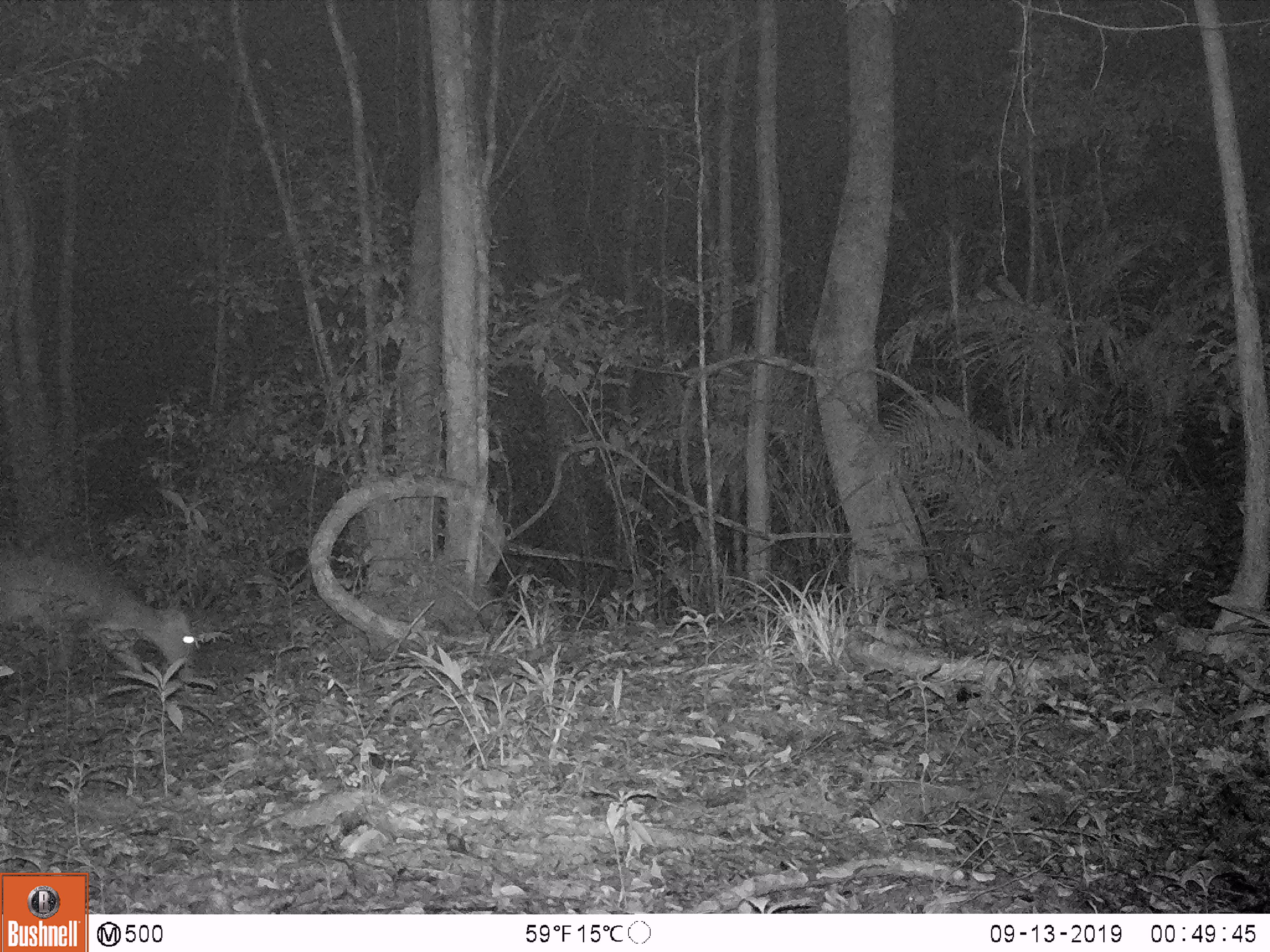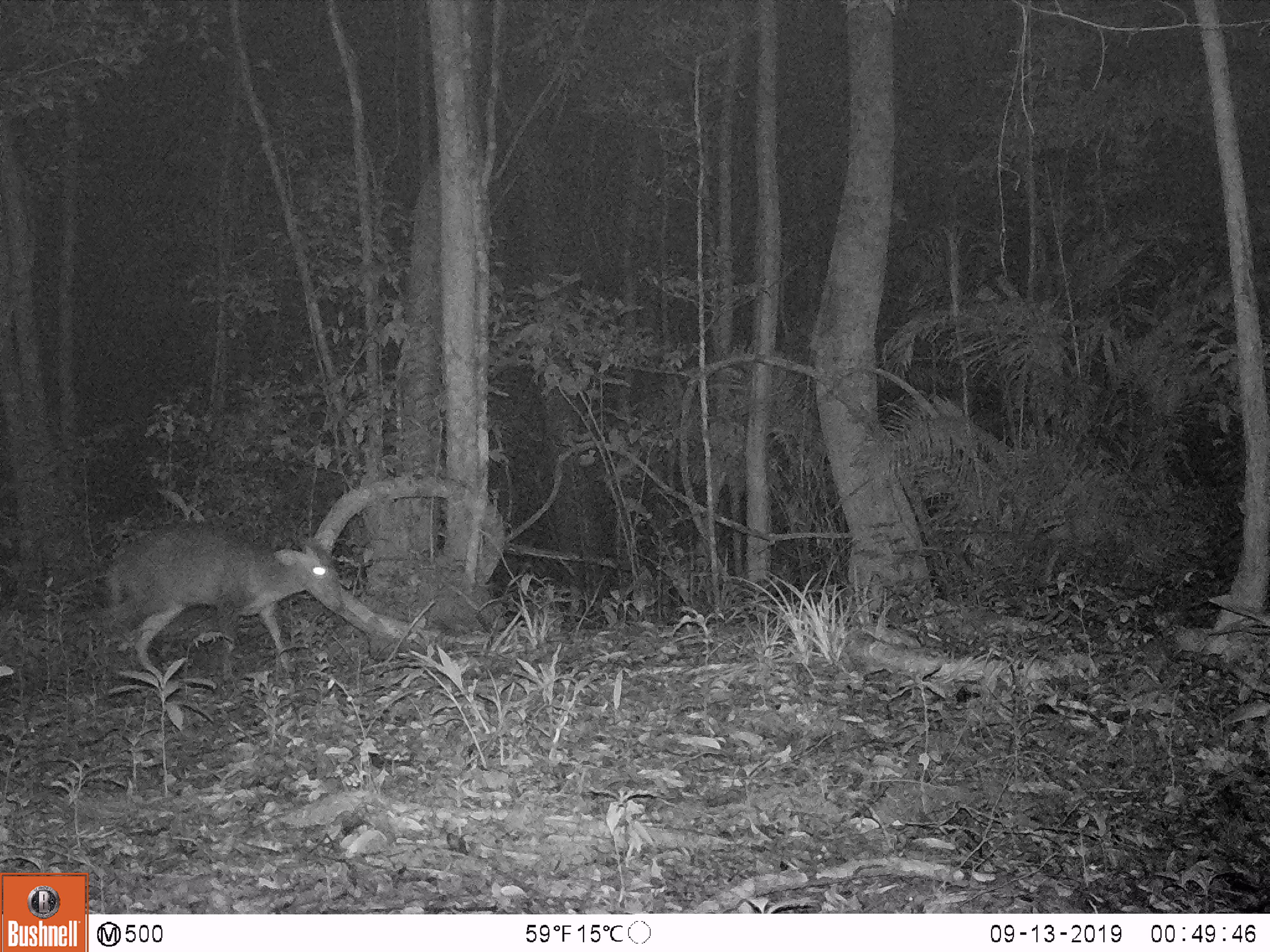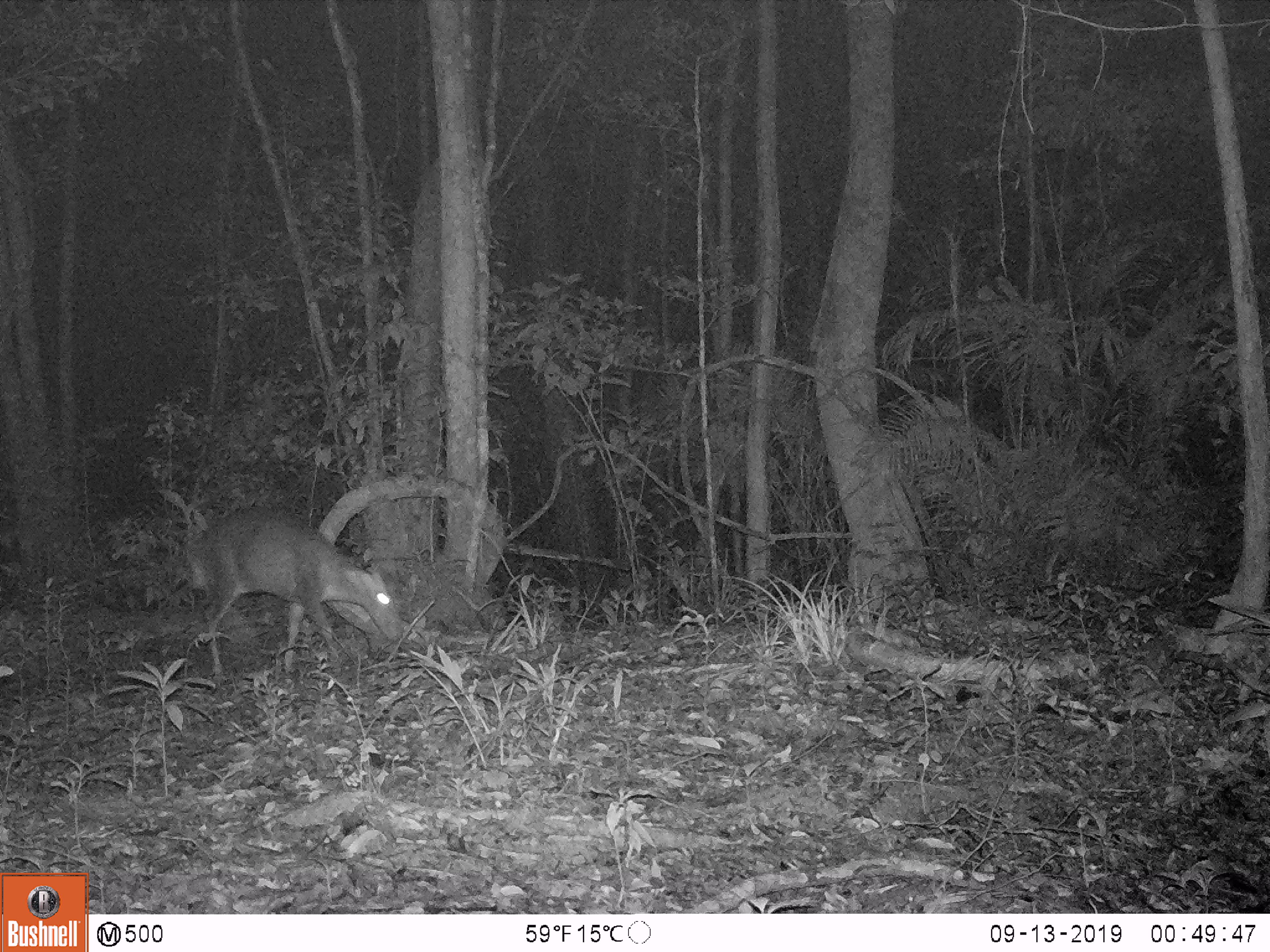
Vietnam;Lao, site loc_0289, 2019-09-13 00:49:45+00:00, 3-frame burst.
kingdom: Animalia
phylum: Chordata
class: Mammalia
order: Artiodactyla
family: Cervidae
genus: Muntiacus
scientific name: Muntiacus rooseveltorum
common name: roosevelt's muntjac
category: roosevelts muntjac group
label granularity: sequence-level